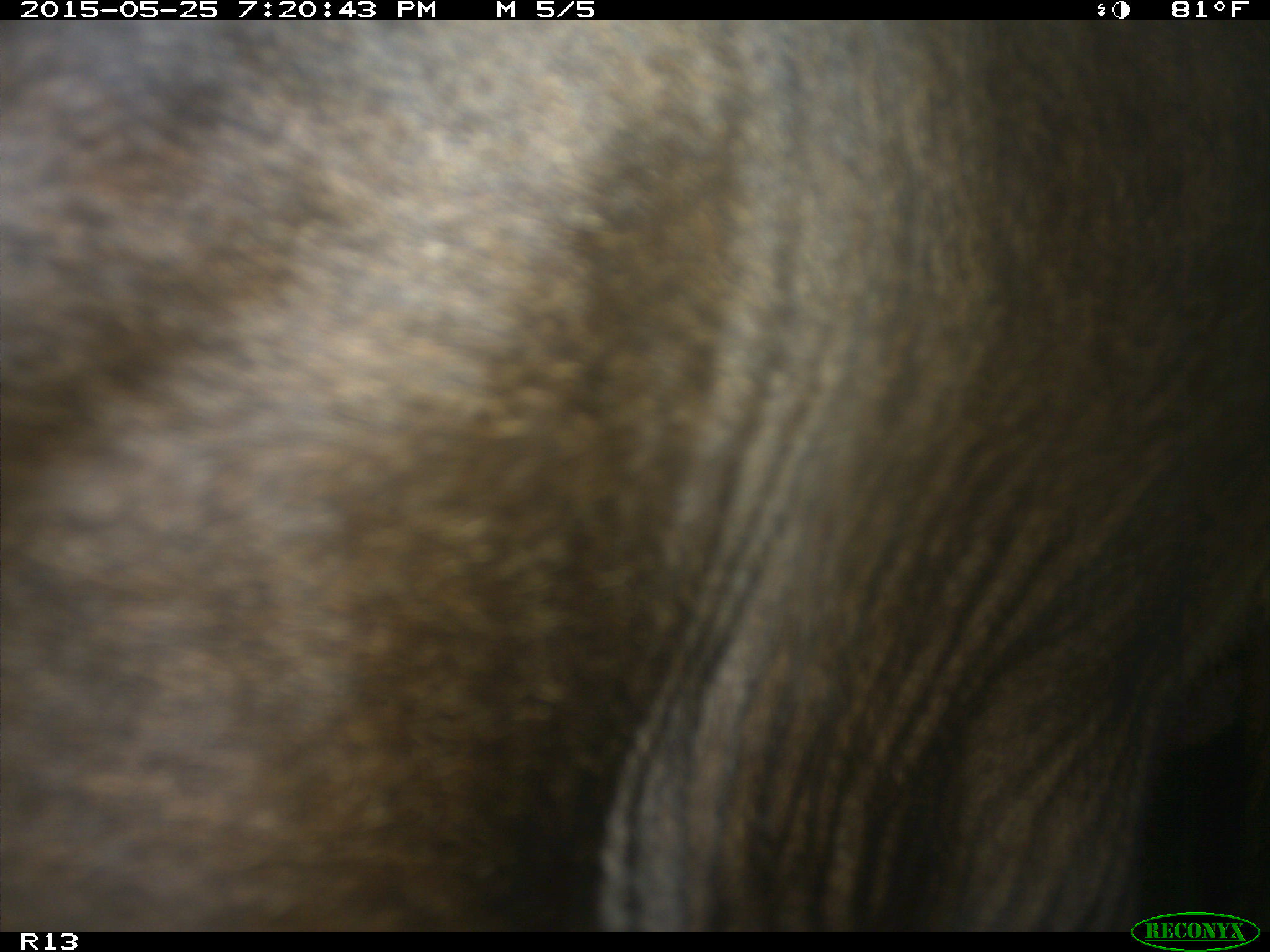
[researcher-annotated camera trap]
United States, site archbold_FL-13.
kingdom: Animalia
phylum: Chordata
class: Mammalia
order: Artiodactyla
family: Bovidae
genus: Bos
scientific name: Bos taurus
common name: domestic cow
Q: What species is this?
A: Bos taurus (domestic cow).